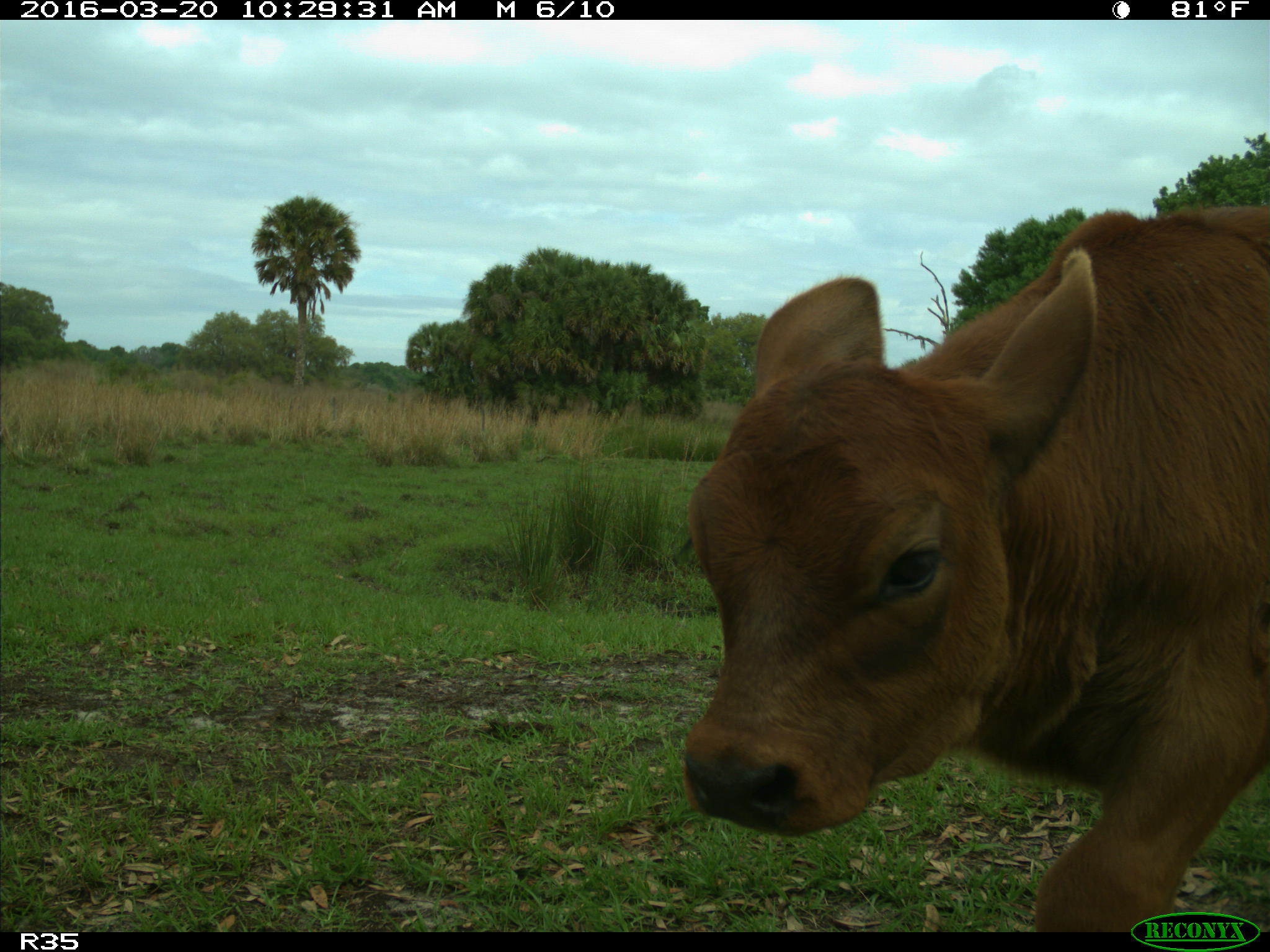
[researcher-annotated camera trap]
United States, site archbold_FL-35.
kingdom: Animalia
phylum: Chordata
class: Mammalia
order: Artiodactyla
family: Bovidae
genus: Bos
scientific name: Bos taurus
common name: domestic cow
Bos taurus (domestic cow).